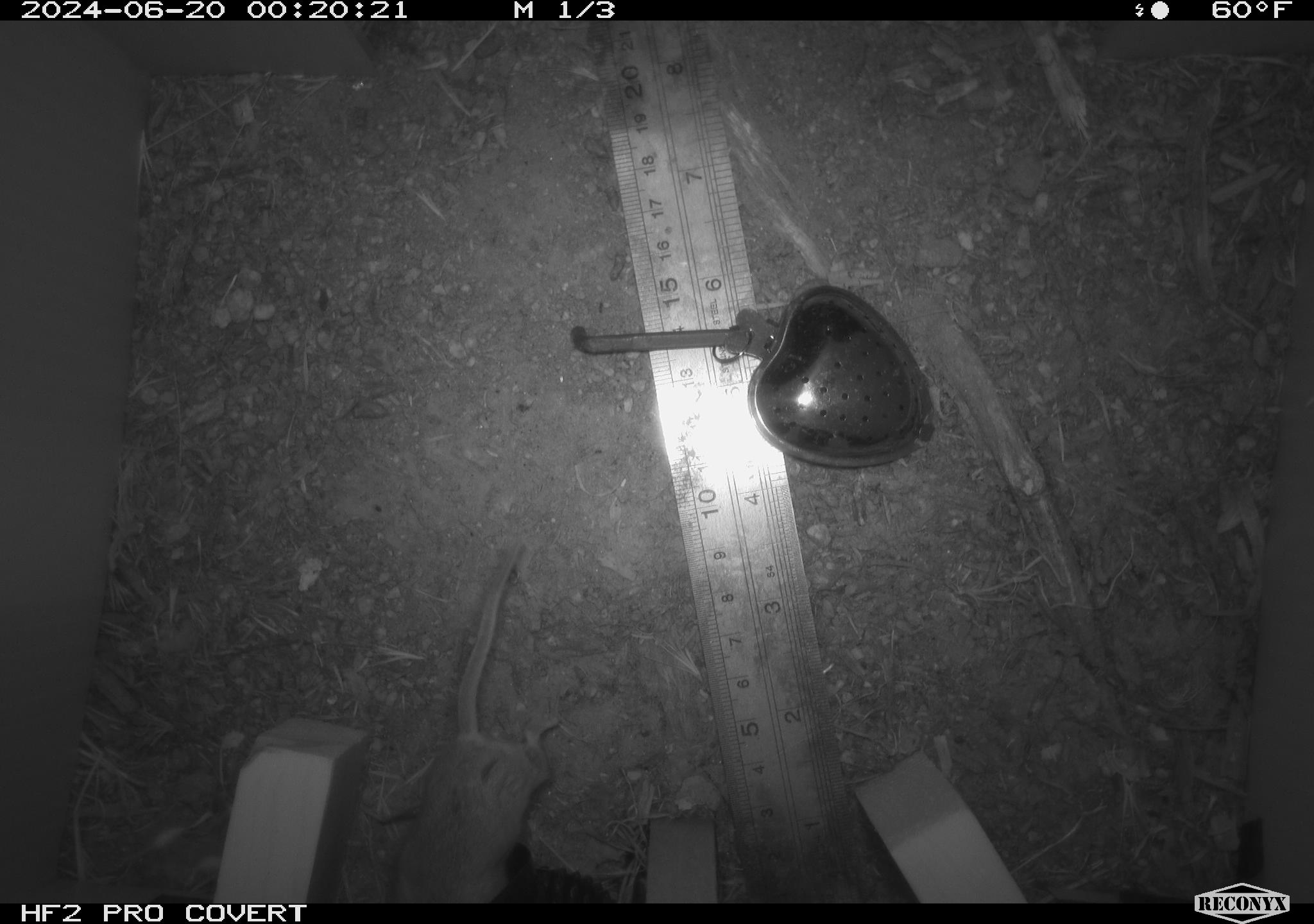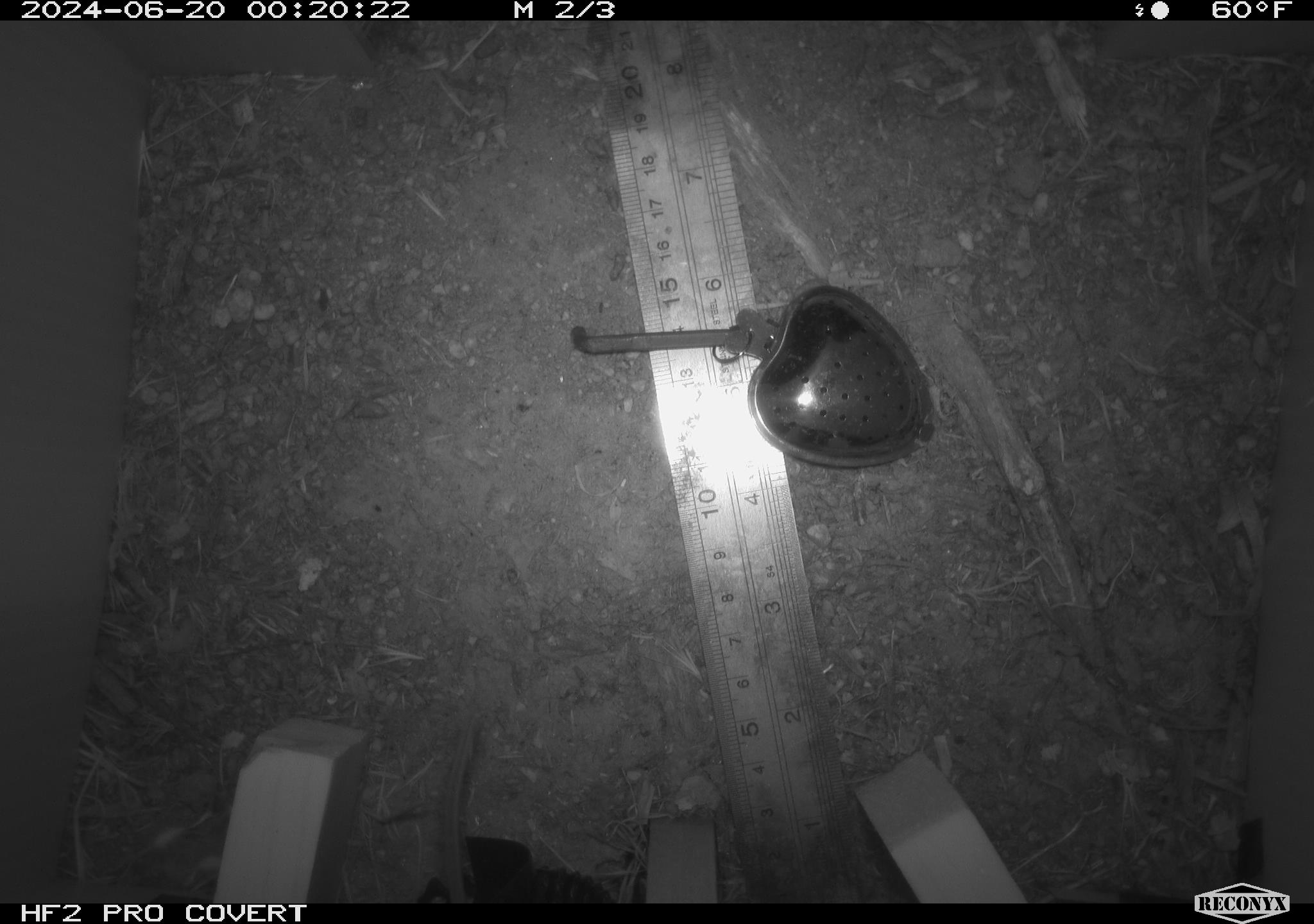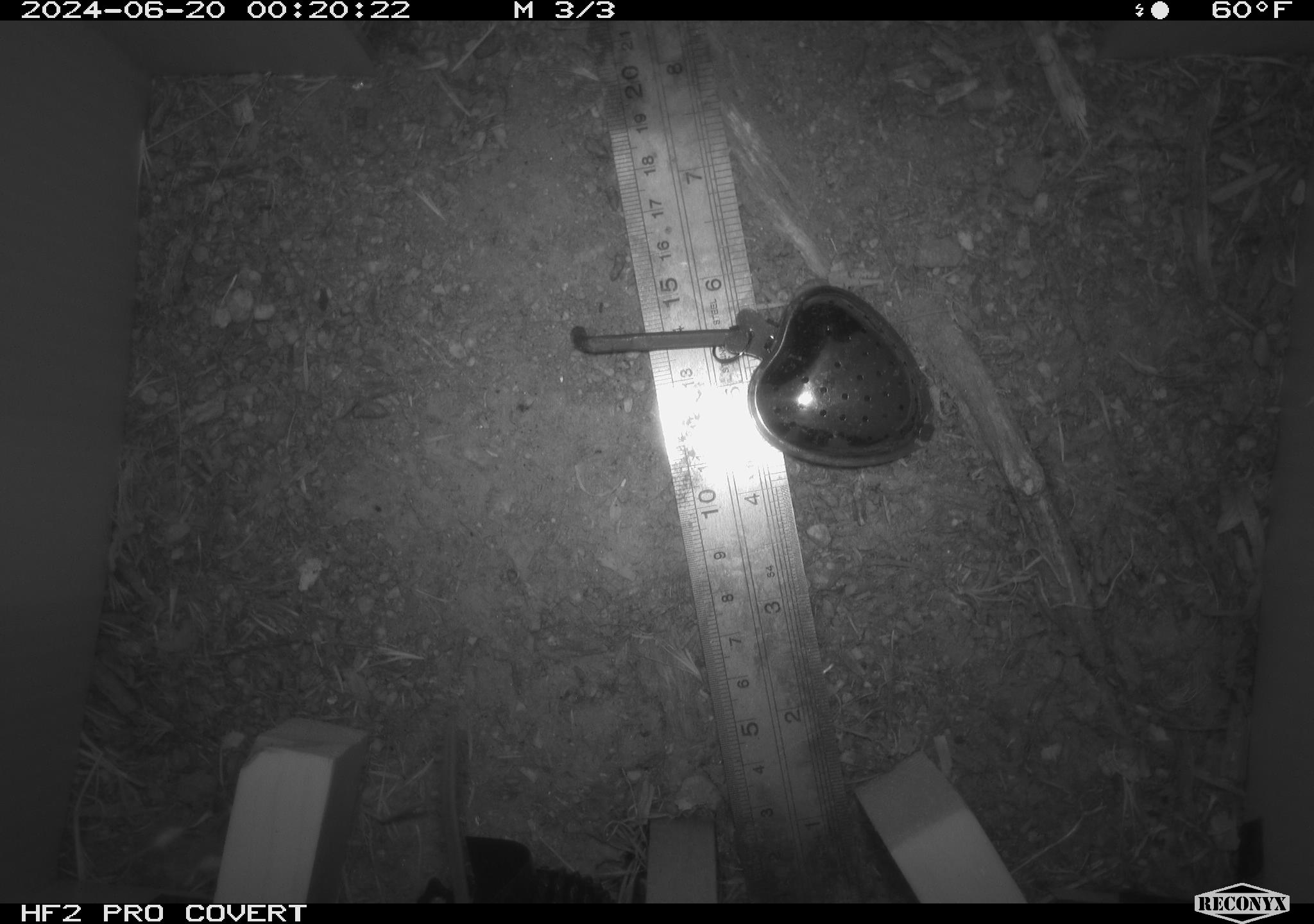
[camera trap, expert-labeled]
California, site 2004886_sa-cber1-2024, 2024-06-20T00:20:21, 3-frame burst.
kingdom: Animalia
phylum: Chordata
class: Mammalia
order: Rodentia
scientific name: Rodentia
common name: mouse species